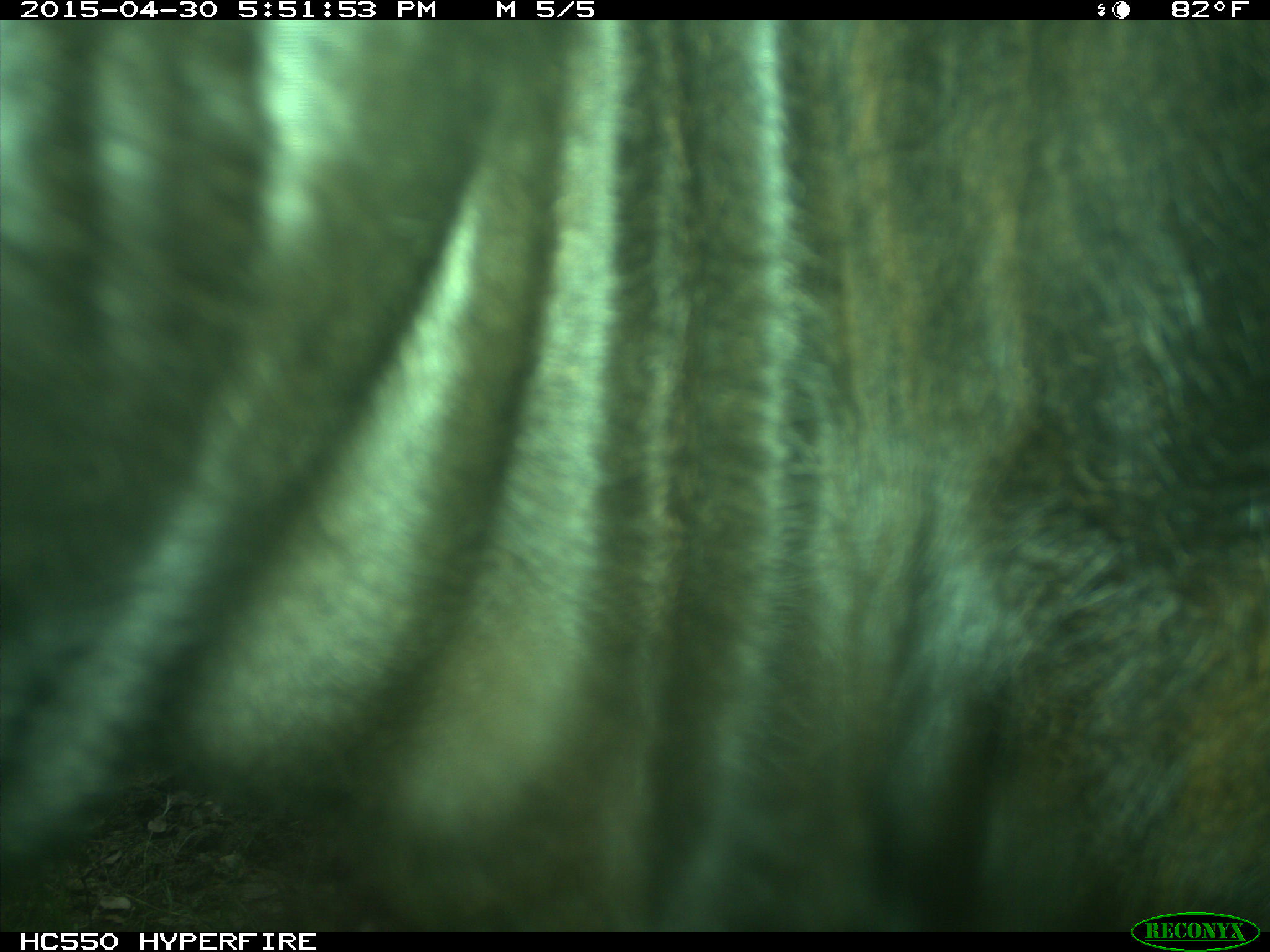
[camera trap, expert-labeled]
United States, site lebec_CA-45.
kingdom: Animalia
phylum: Chordata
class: Mammalia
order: Artiodactyla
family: Bovidae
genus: Bos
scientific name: Bos taurus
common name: domestic cow